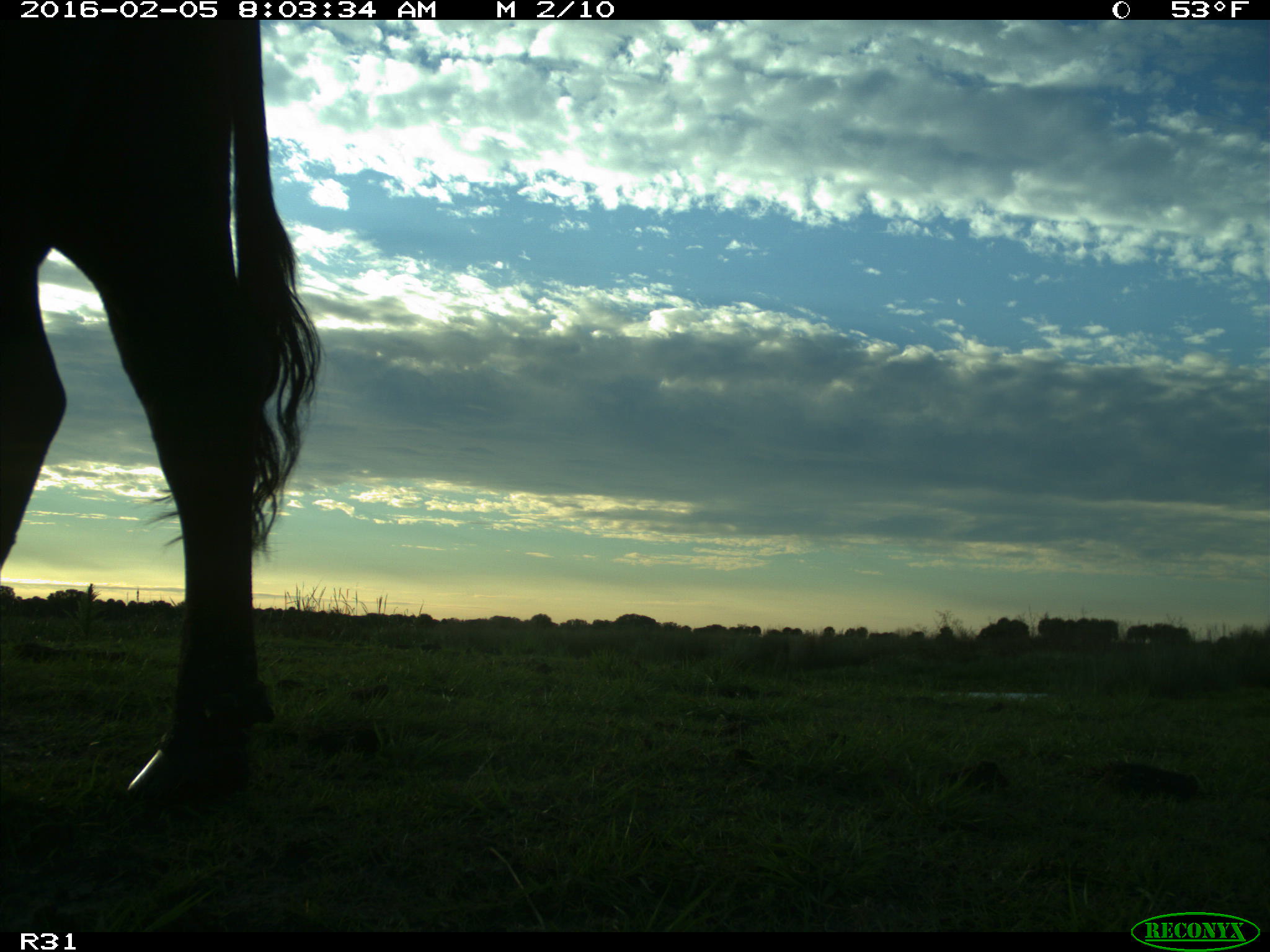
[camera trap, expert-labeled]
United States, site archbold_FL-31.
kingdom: Animalia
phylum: Chordata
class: Mammalia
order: Artiodactyla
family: Bovidae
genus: Bos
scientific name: Bos taurus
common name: domestic cow